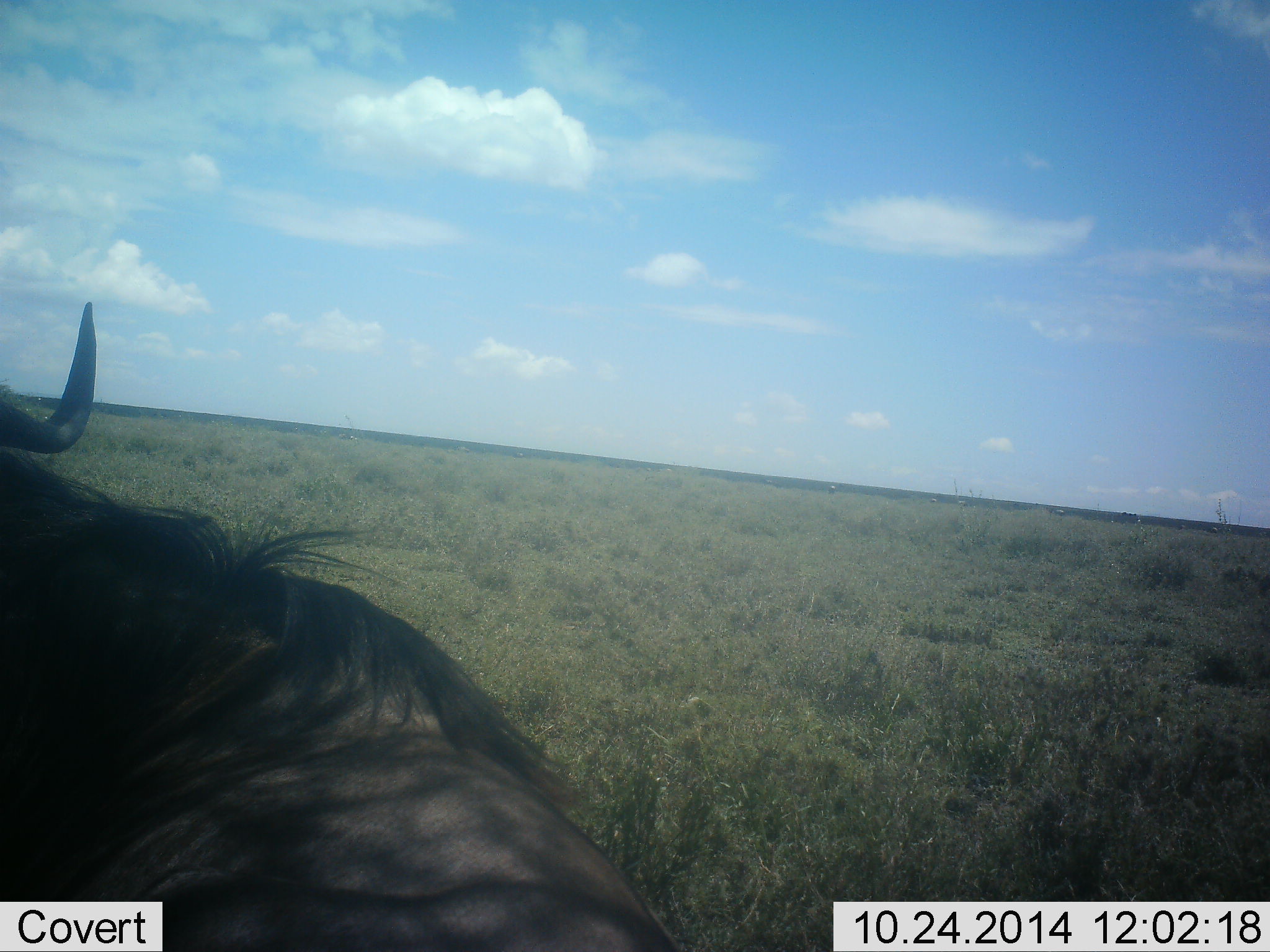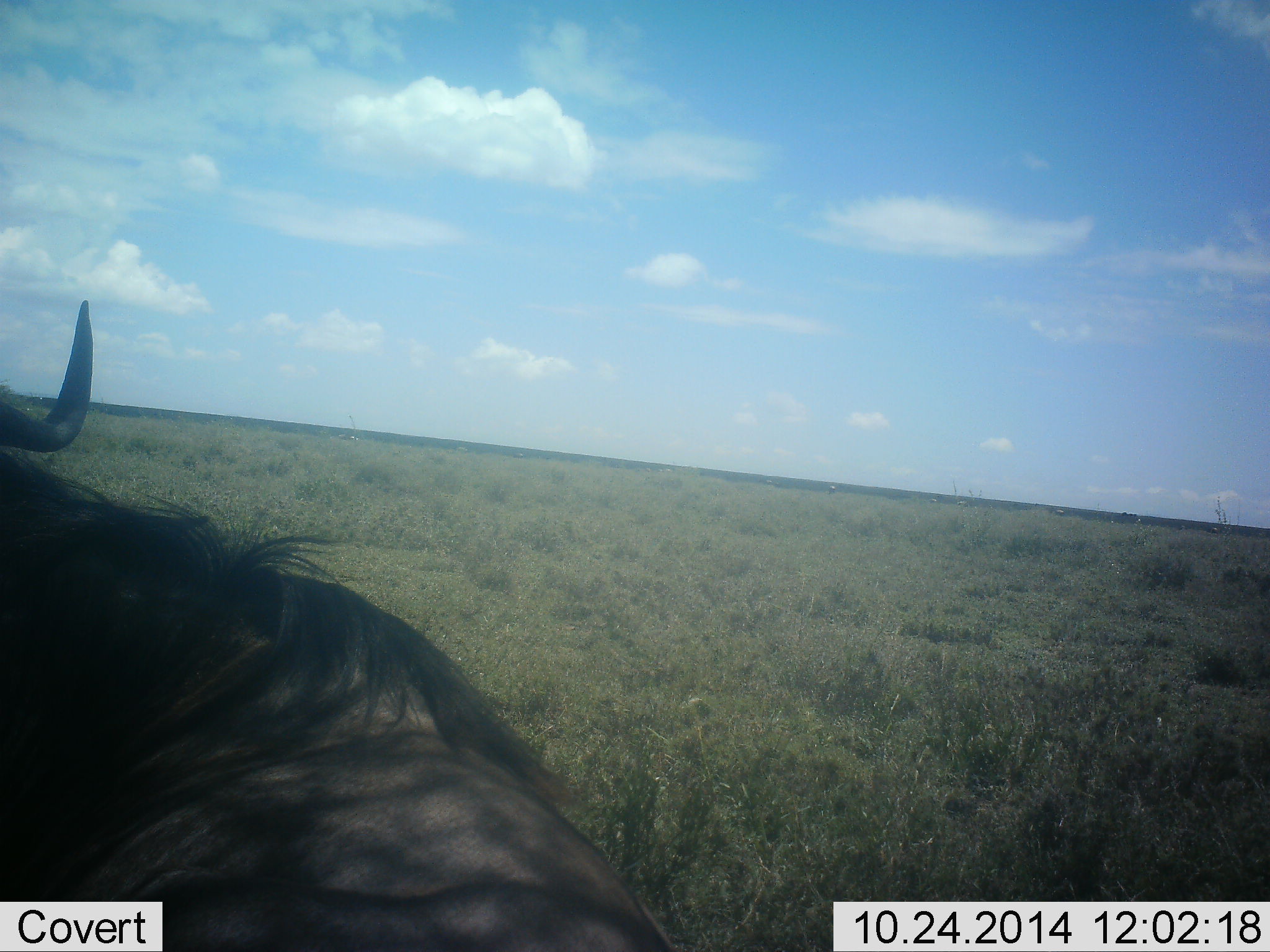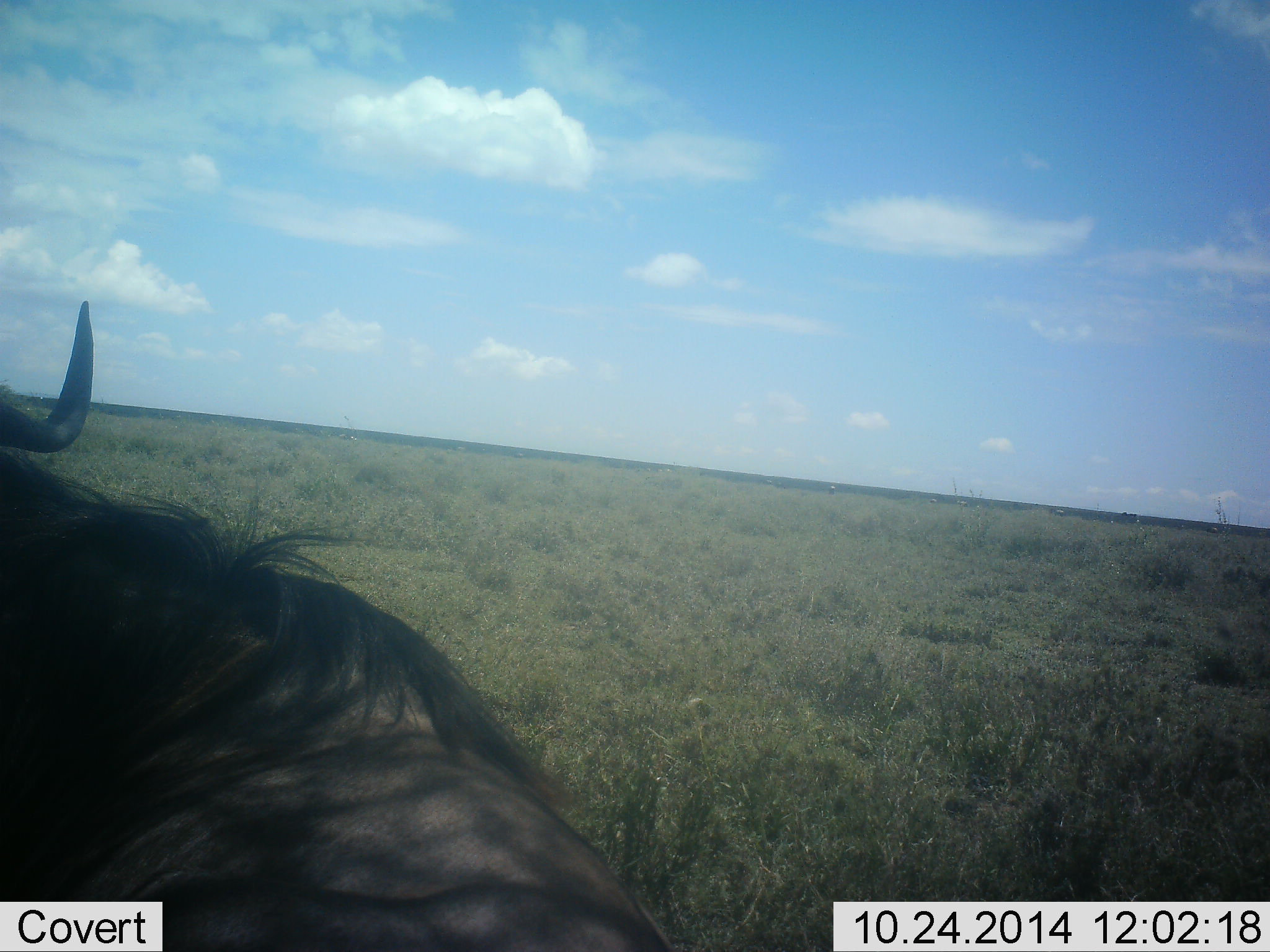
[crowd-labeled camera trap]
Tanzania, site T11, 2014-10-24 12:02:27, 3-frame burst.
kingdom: Animalia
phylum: Chordata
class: Mammalia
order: Artiodactyla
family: Bovidae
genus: Connochaetes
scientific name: Connochaetes taurinus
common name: blue wildebeest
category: wildebeest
Wildebeest (blue wildebeest) (Connochaetes taurinus), count 1. Behavior (volunteer vote fractions): standing 40%, resting 60%, moving 0%, interacting 0%. Young present (vote fraction): 0%. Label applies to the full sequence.